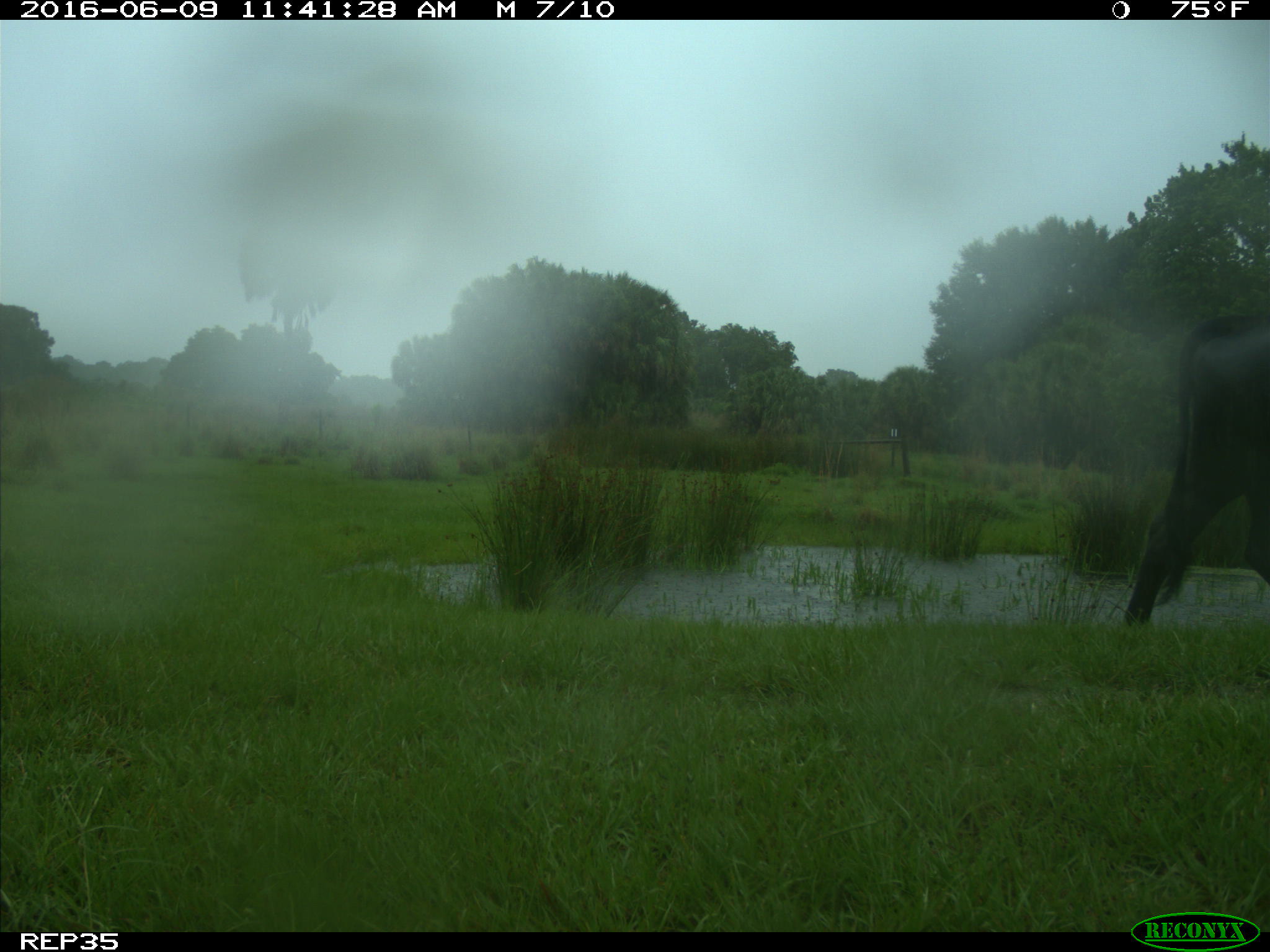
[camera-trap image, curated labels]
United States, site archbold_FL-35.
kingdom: Animalia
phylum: Chordata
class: Mammalia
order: Artiodactyla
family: Bovidae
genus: Bos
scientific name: Bos taurus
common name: domestic cow